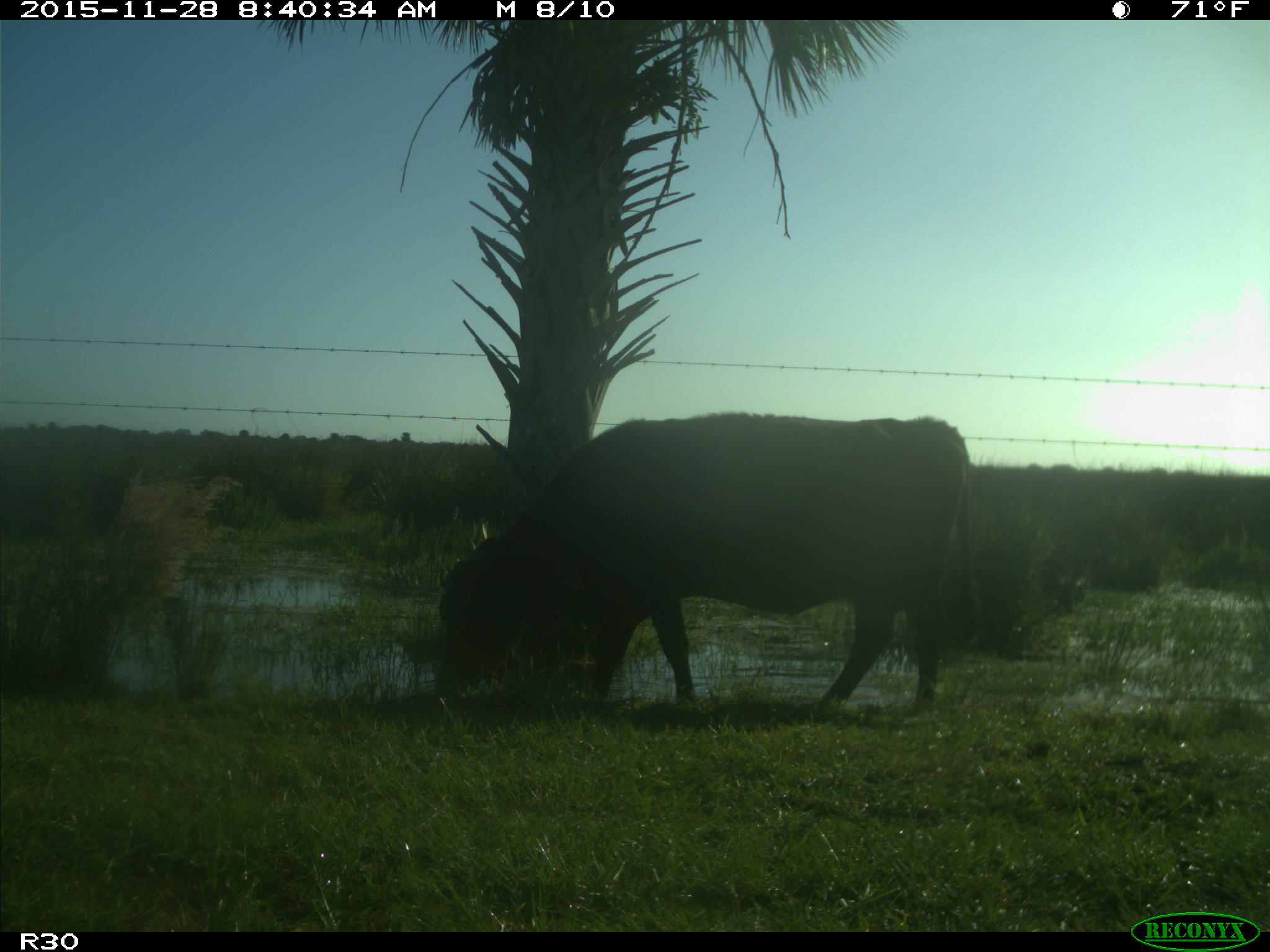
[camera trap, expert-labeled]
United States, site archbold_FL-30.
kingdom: Animalia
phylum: Chordata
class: Mammalia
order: Artiodactyla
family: Bovidae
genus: Bos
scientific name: Bos taurus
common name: domestic cow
Bos taurus (domestic cow).